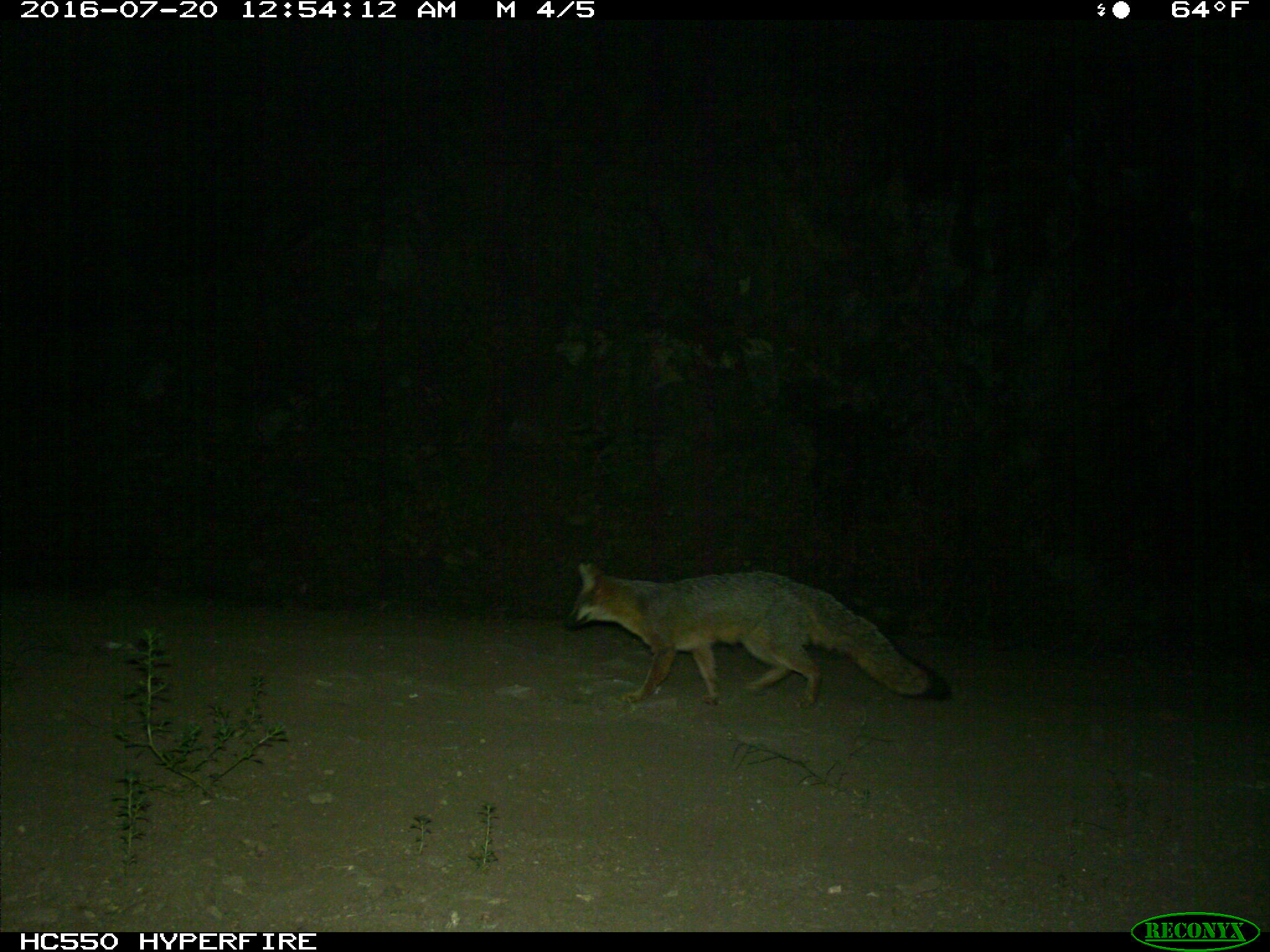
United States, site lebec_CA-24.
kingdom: Animalia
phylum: Chordata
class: Mammalia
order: Carnivora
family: Canidae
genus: Urocyon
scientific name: Urocyon cinereoargenteus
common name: gray fox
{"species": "Urocyon cinereoargenteus (gray fox)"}